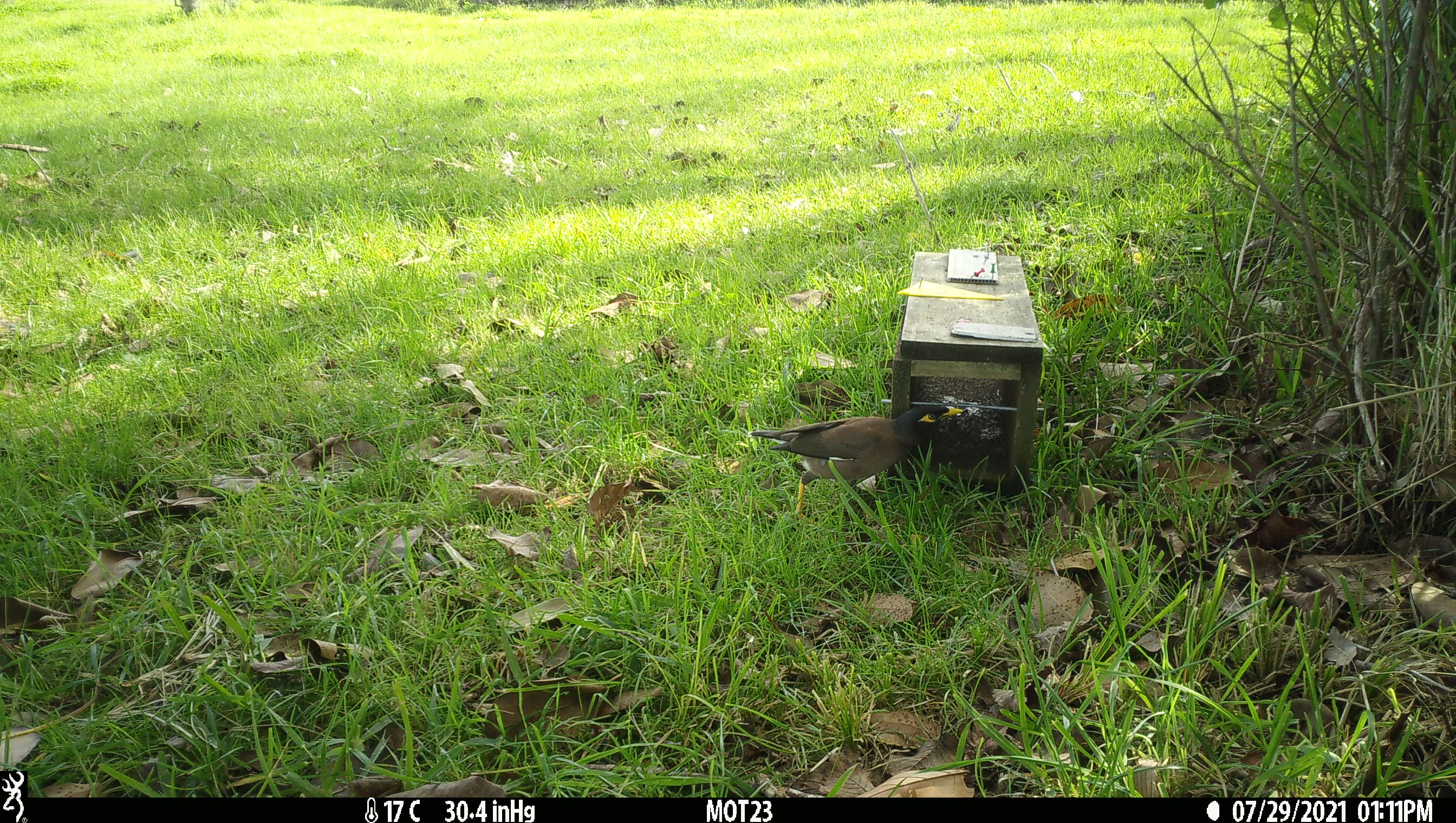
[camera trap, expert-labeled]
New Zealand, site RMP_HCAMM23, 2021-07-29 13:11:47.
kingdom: Animalia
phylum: Chordata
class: Aves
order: Passeriformes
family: Sturnidae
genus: Acridotheres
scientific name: Acridotheres tristis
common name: common myna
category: myna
Myna (common myna) (Acridotheres tristis).